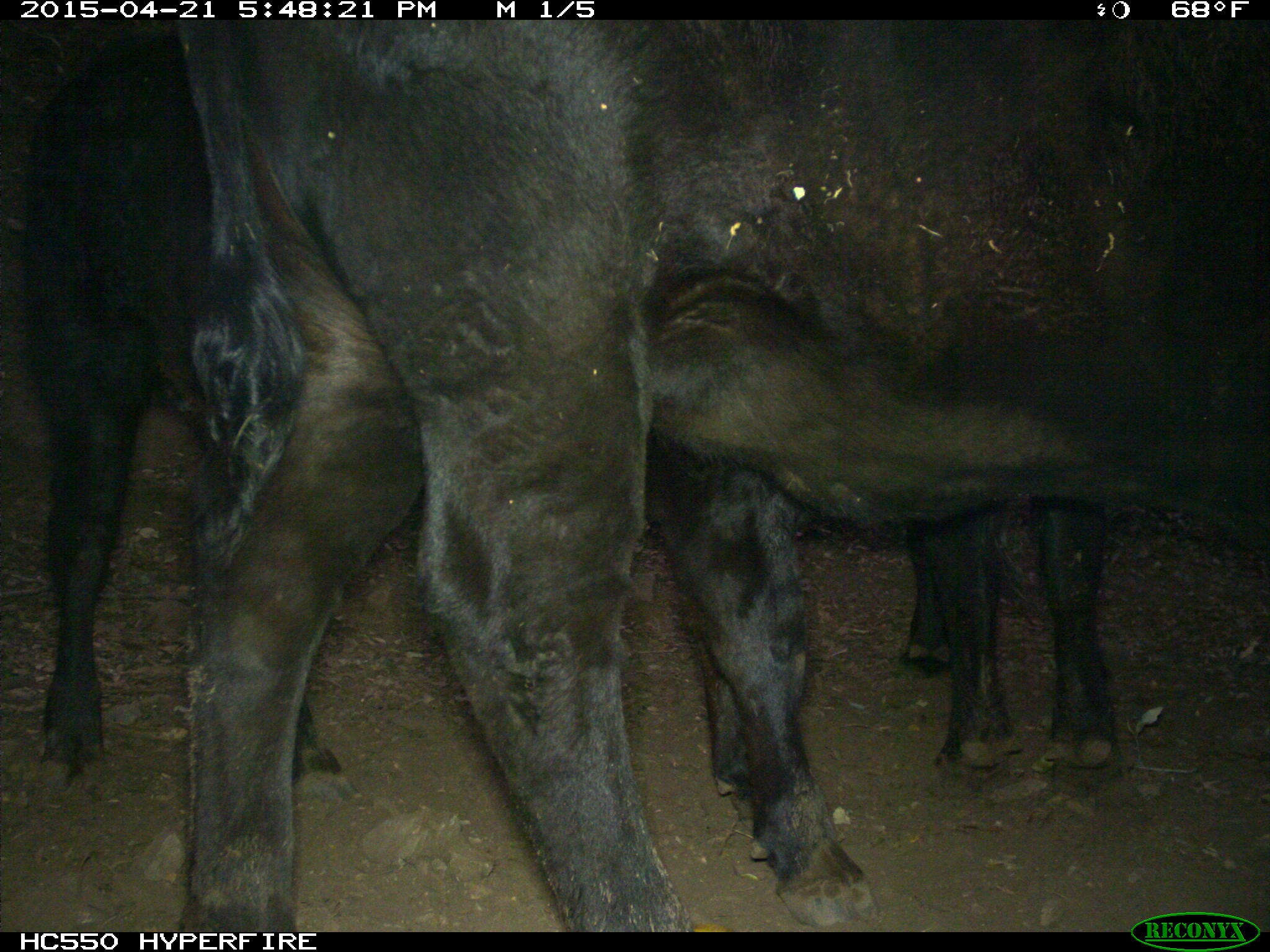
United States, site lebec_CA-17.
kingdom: Animalia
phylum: Chordata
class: Mammalia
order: Artiodactyla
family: Bovidae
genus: Bos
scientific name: Bos taurus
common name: domestic cow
Bos taurus (domestic cow).